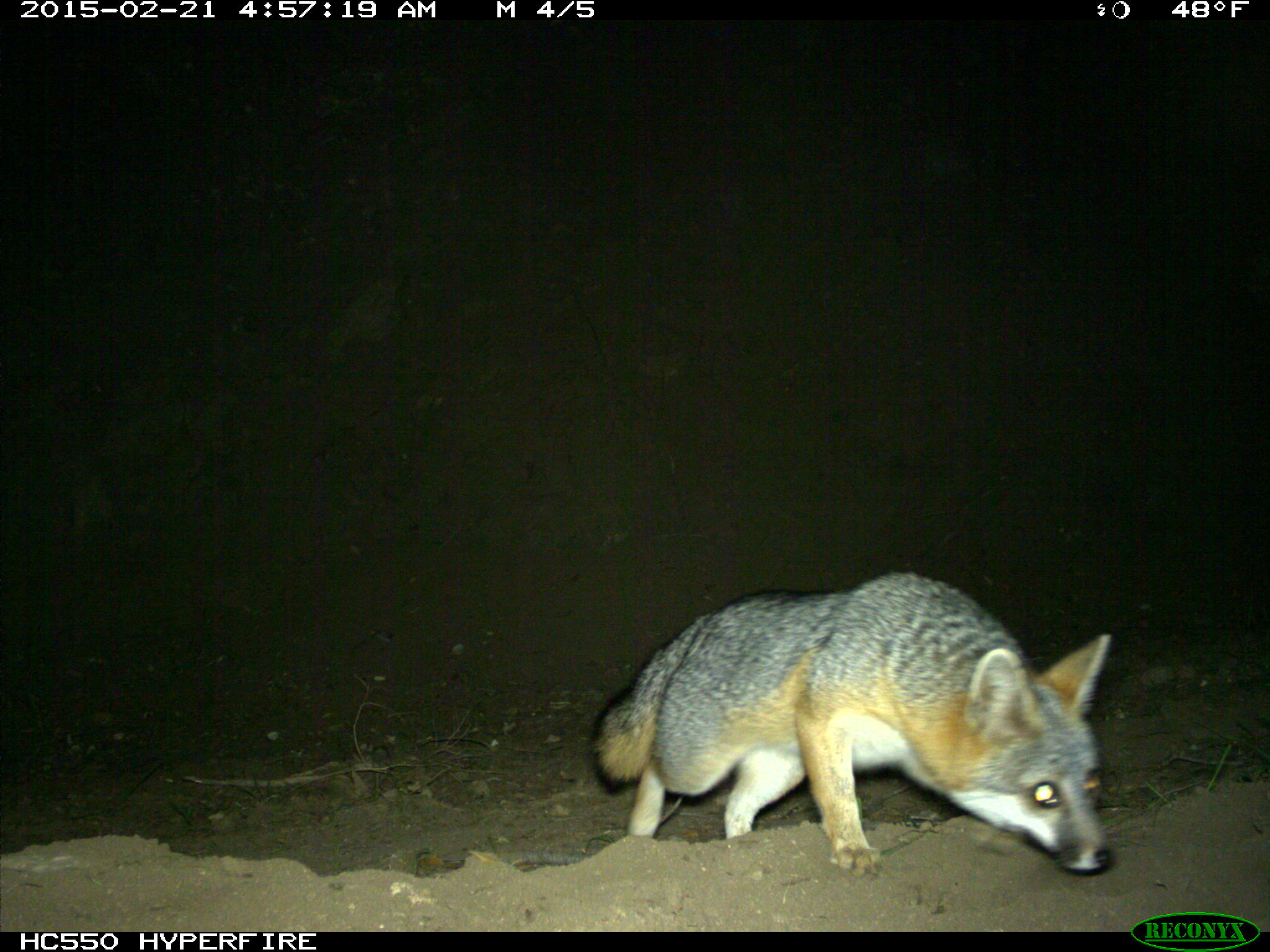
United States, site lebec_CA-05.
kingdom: Animalia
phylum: Chordata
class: Mammalia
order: Carnivora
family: Canidae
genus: Urocyon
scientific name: Urocyon cinereoargenteus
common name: gray fox